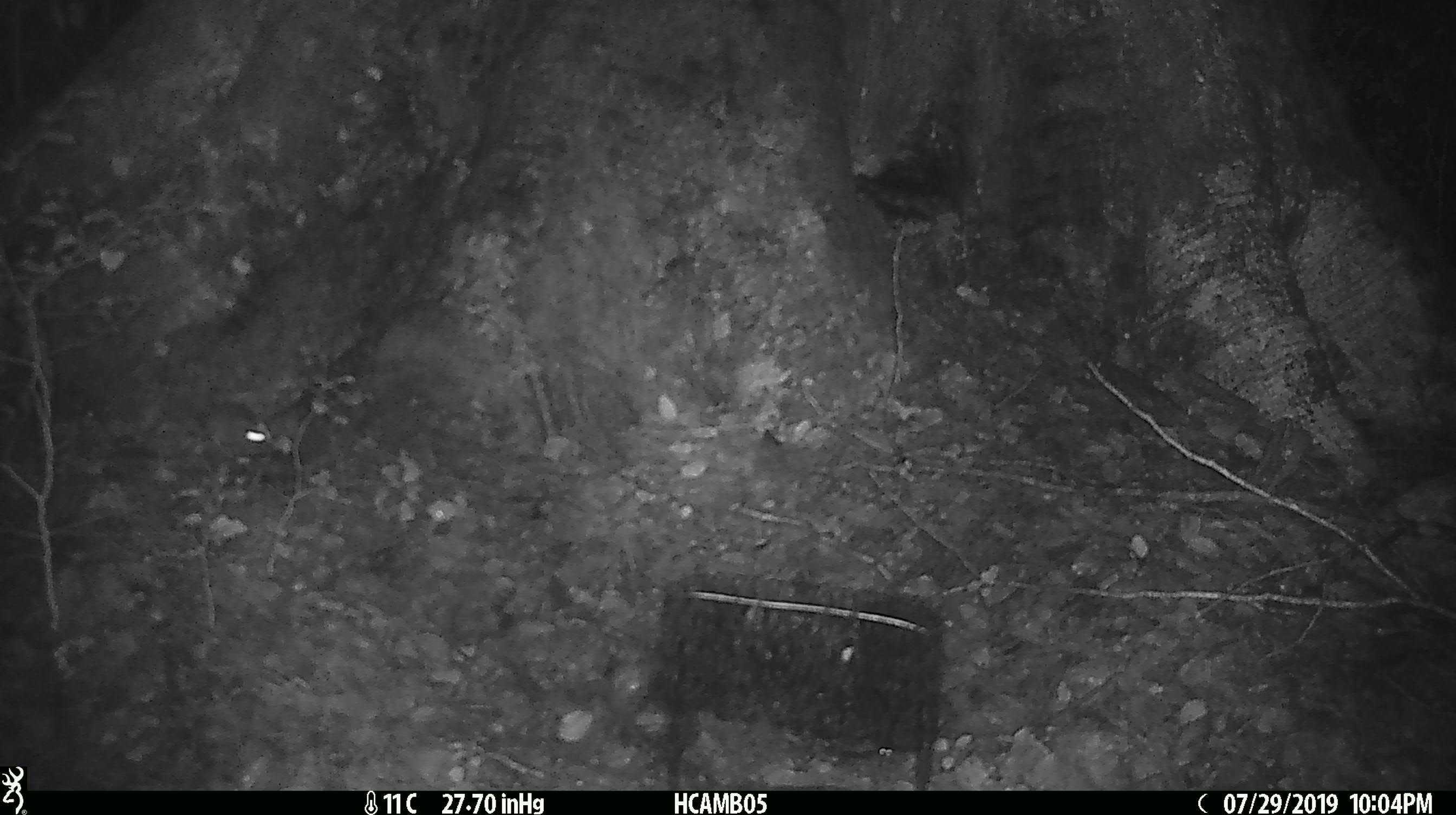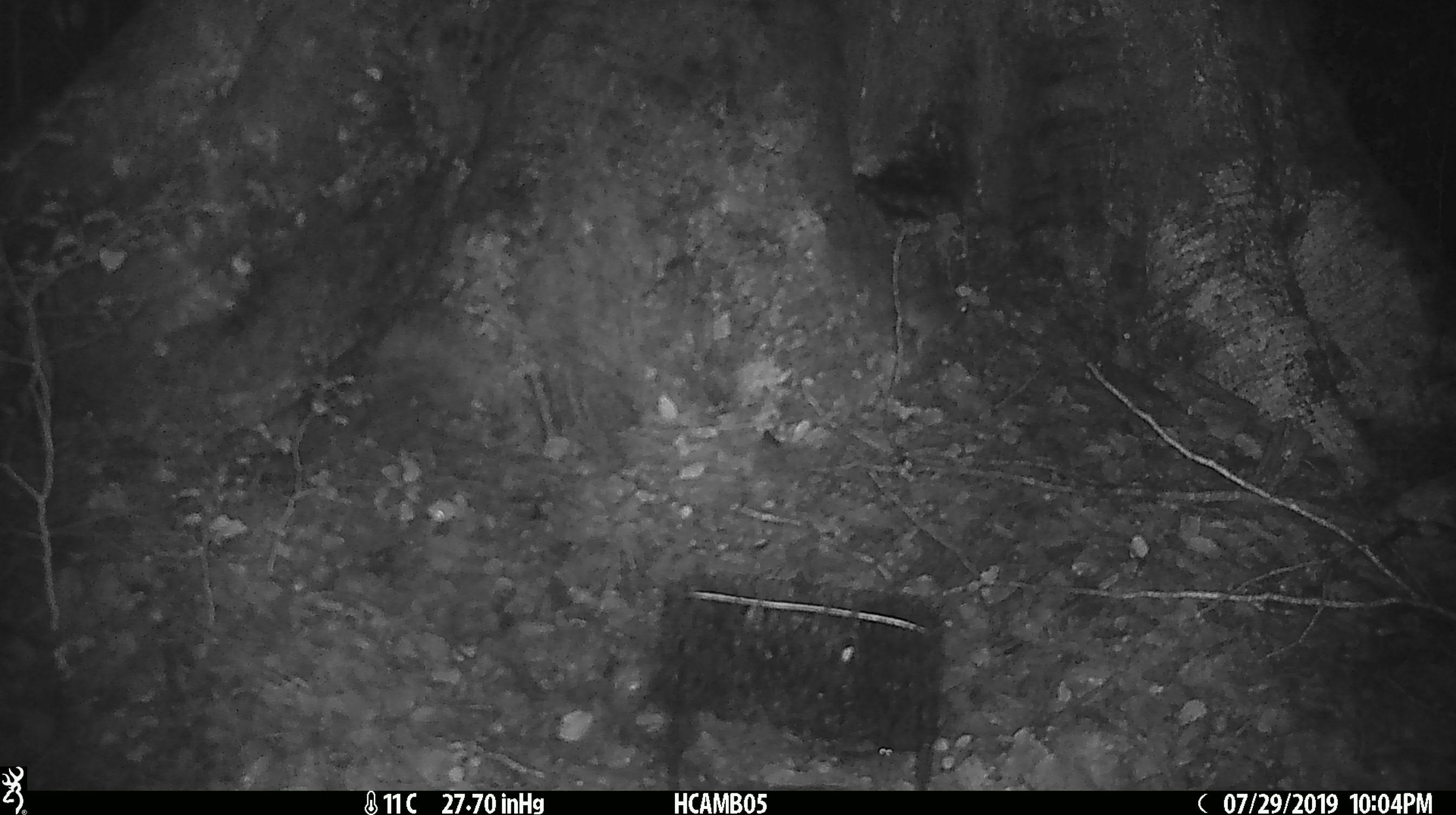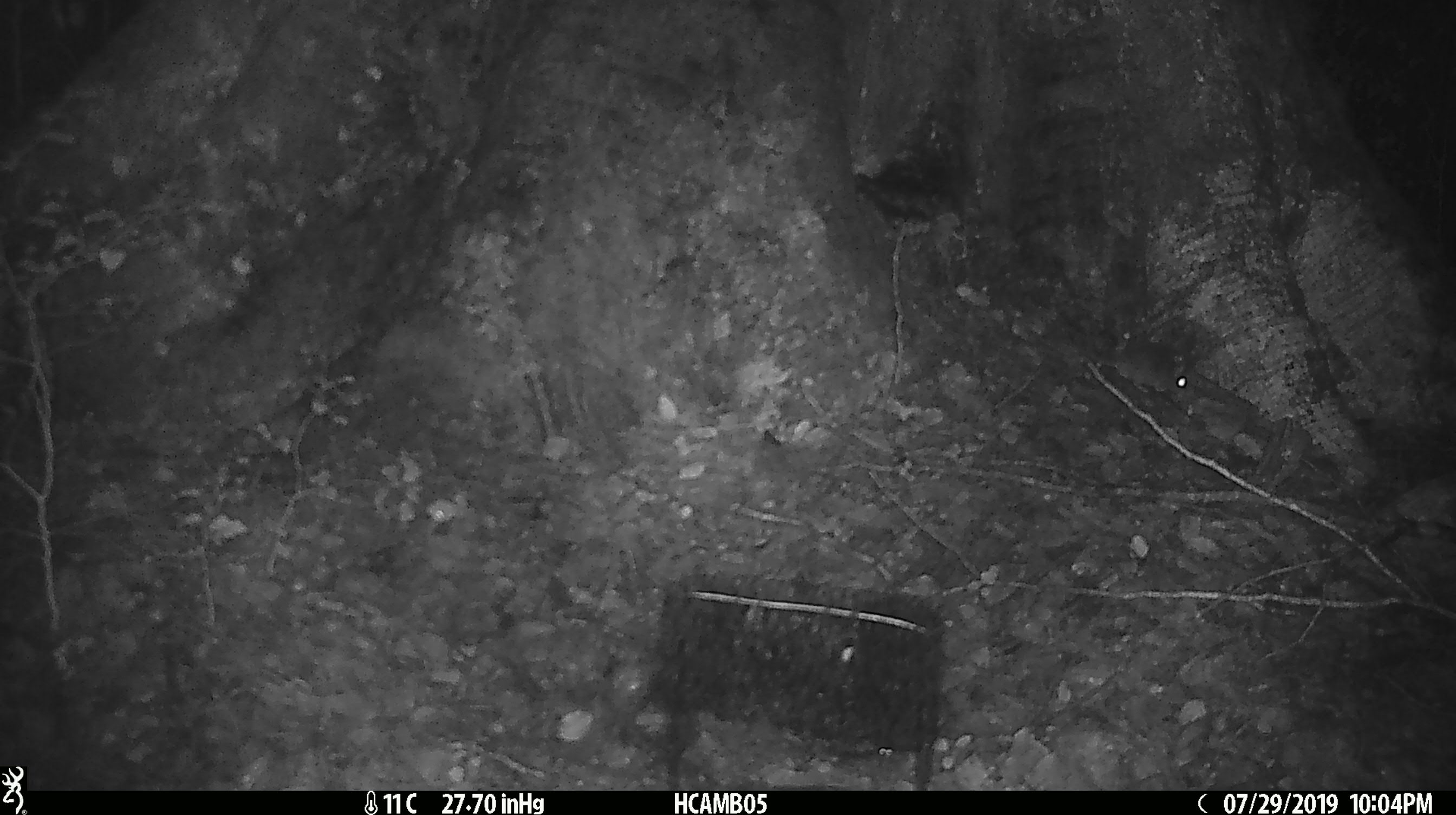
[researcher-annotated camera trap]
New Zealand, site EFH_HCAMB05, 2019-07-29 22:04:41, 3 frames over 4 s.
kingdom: Animalia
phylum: Chordata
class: Mammalia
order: Rodentia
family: Muridae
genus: Mus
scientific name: Mus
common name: mouse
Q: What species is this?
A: Mouse (Mus).